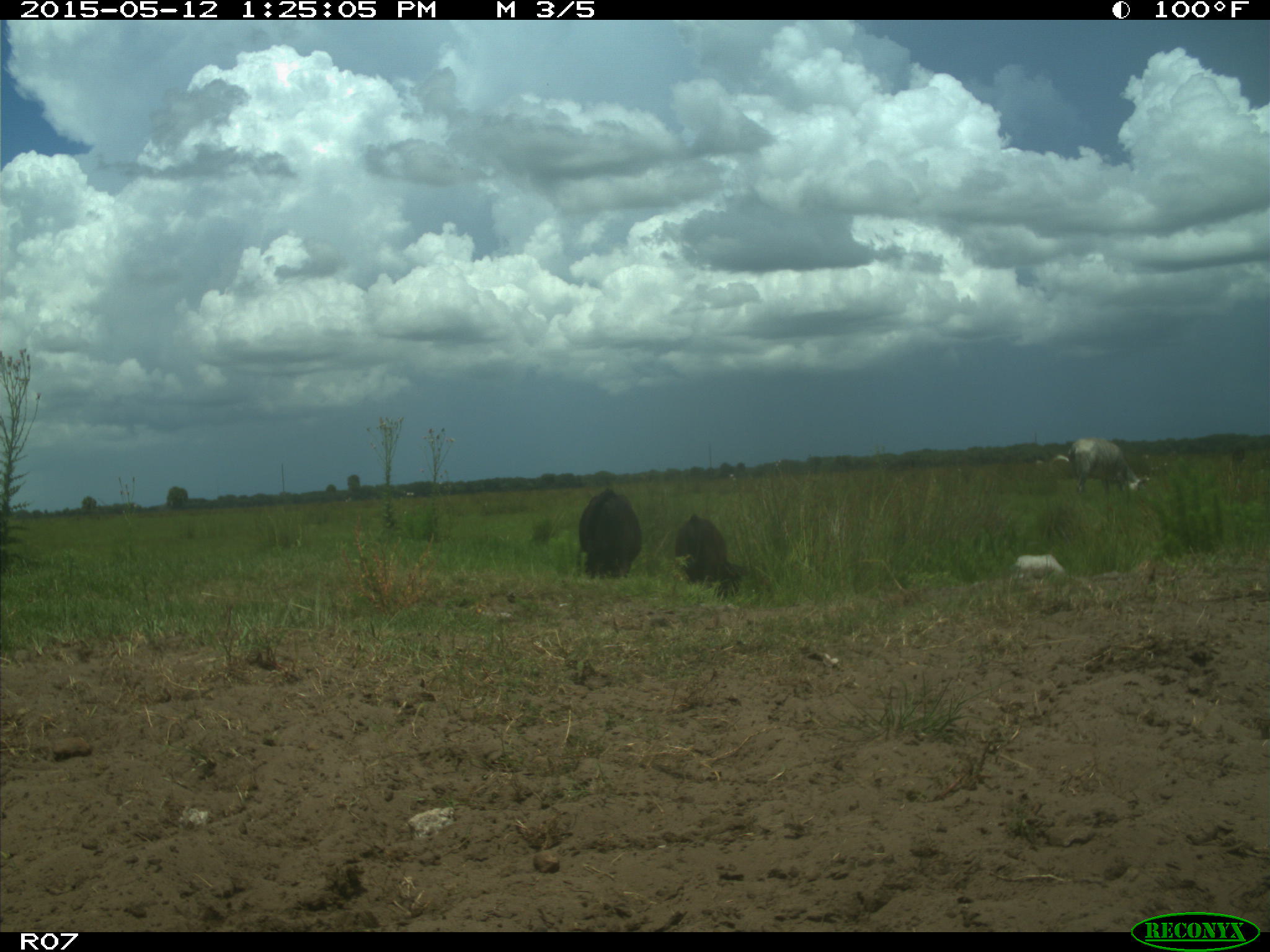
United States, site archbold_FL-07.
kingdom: Animalia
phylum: Chordata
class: Mammalia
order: Artiodactyla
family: Bovidae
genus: Bos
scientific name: Bos taurus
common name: domestic cow